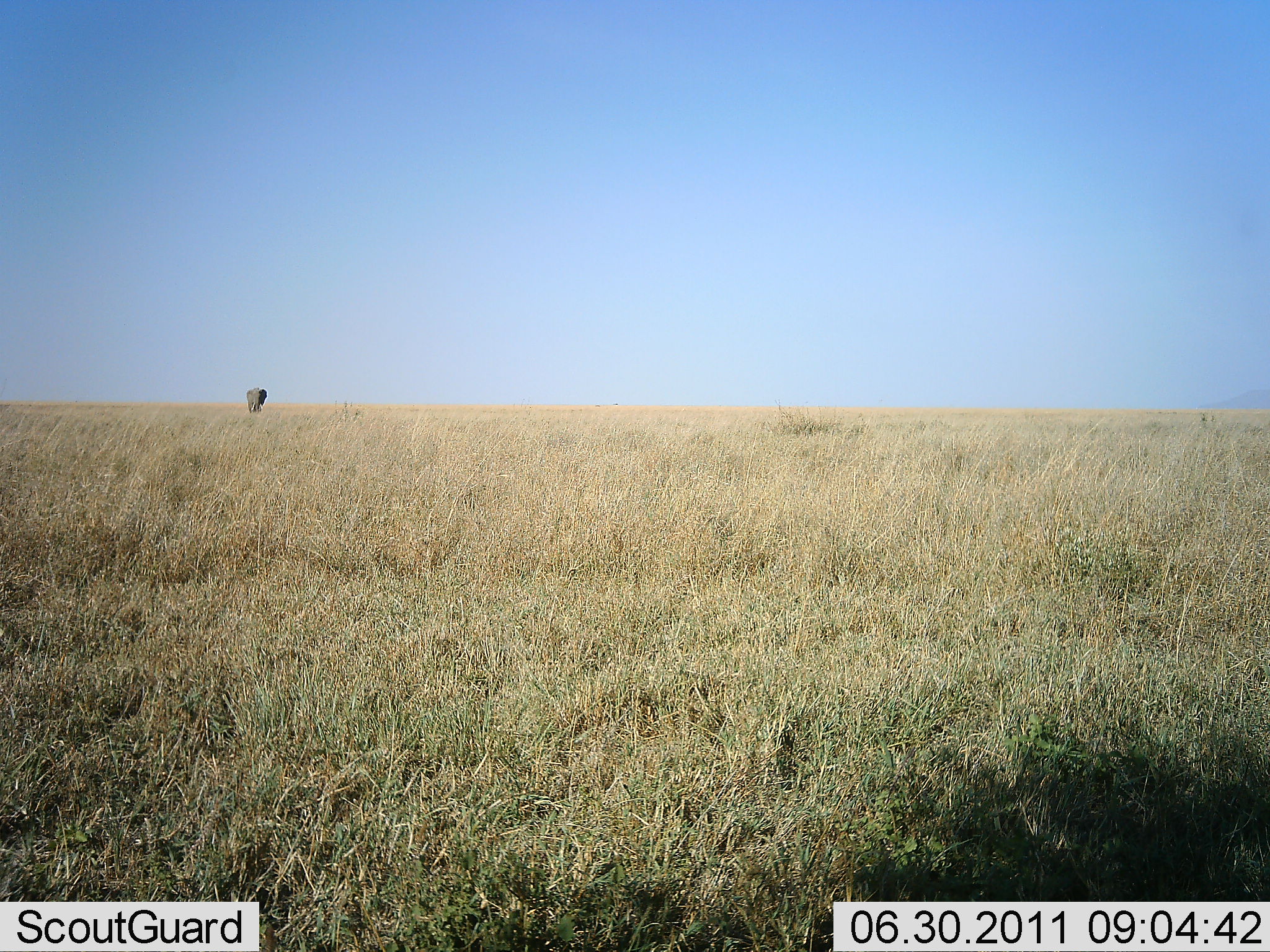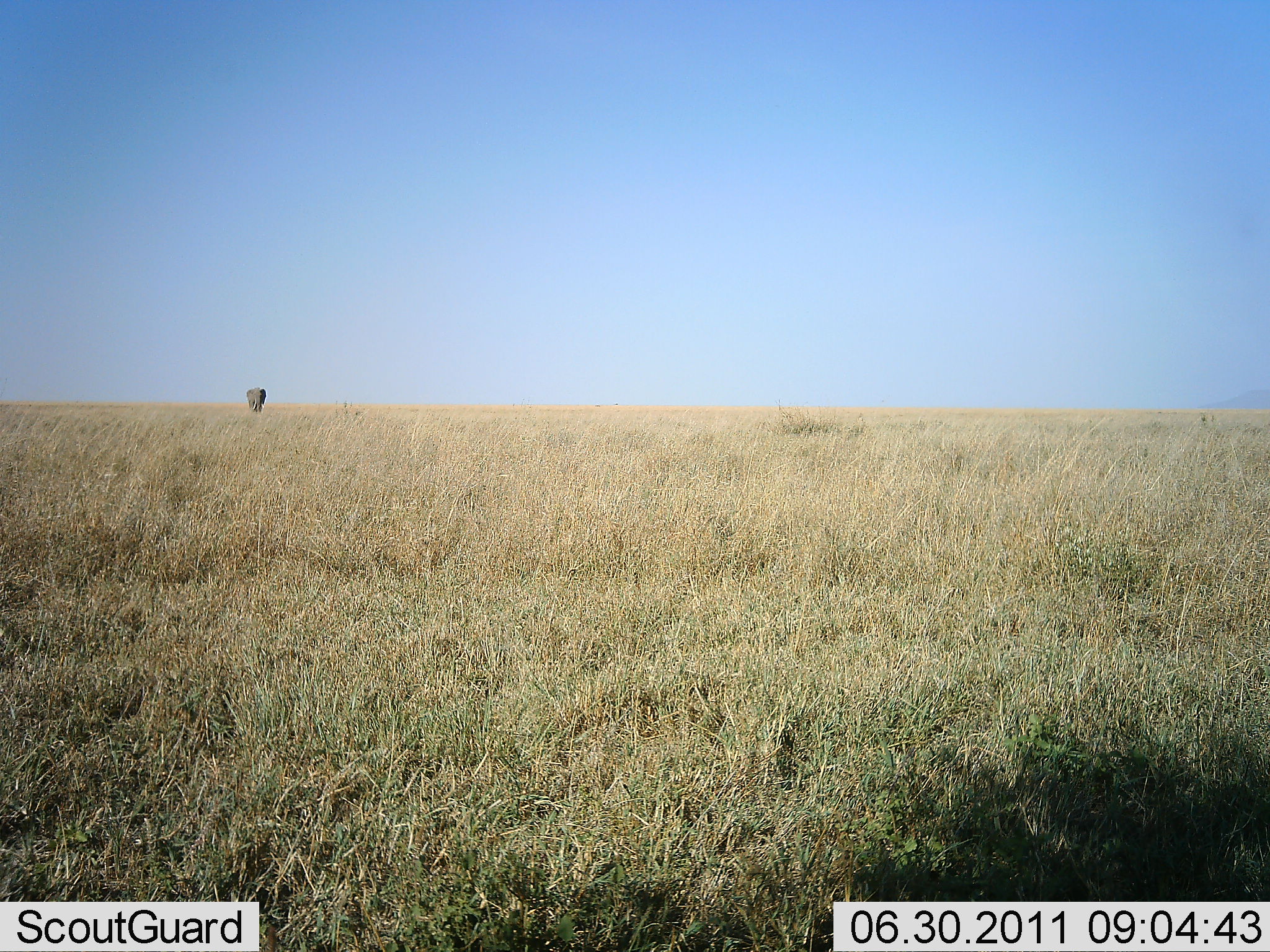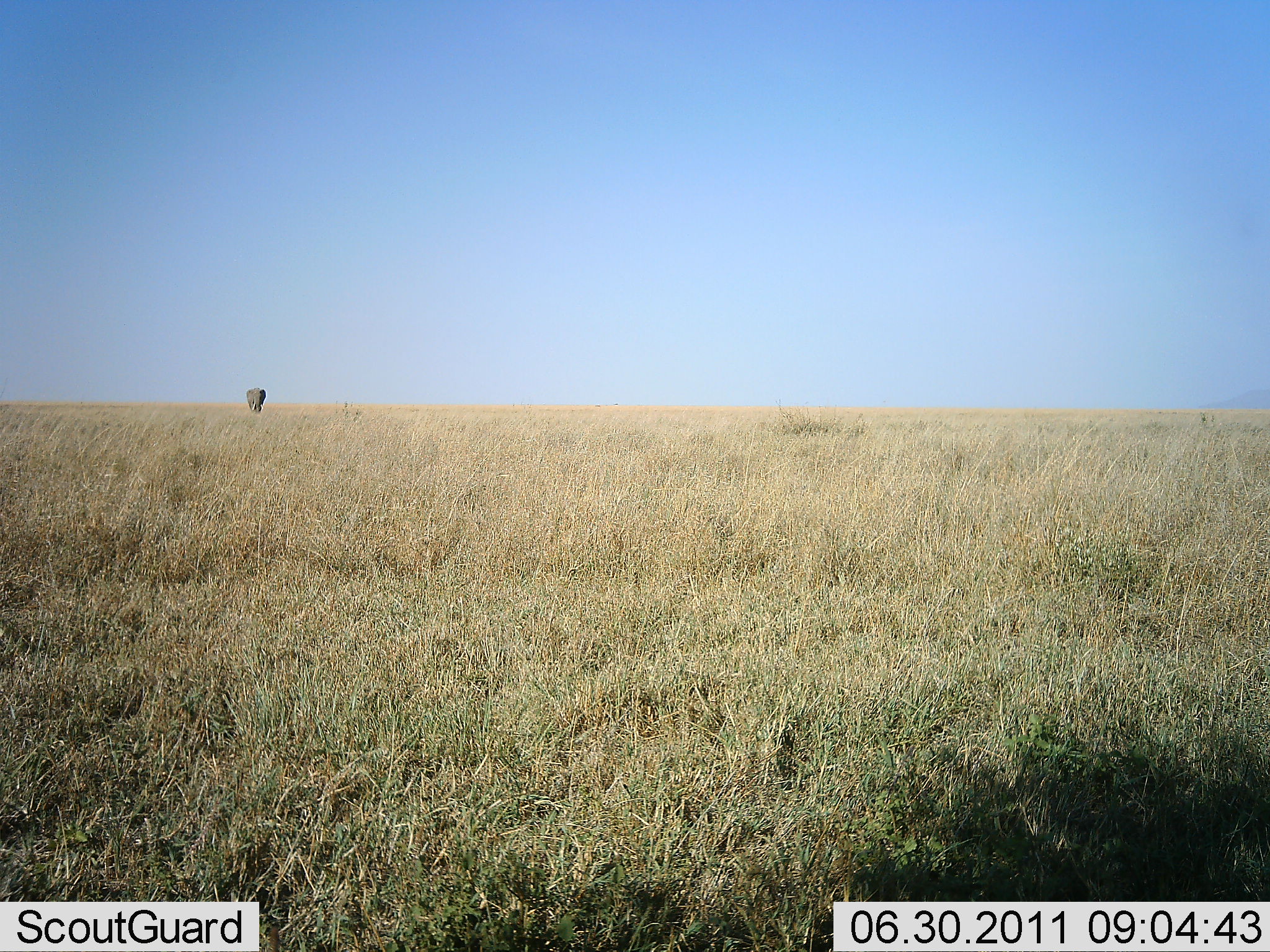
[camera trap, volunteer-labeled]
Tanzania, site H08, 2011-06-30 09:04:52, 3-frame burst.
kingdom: Animalia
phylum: Chordata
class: Mammalia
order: Proboscidea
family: Elephantidae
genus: Loxodonta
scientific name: Loxodonta africana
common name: african bush elephant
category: elephant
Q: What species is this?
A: Elephant (african bush elephant) (Loxodonta africana).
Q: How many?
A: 1.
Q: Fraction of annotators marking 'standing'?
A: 64%.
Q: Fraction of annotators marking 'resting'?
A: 0%.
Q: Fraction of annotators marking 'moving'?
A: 36%.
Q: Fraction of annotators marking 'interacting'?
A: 0%.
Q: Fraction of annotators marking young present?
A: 0%.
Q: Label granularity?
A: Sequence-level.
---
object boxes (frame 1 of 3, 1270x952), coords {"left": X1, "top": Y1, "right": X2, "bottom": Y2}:
animal: {"left": 246, "top": 387, "right": 268, "bottom": 414}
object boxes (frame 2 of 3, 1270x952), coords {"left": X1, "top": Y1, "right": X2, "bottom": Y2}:
animal: {"left": 246, "top": 387, "right": 267, "bottom": 414}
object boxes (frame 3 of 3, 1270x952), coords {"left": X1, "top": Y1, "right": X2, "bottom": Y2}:
animal: {"left": 246, "top": 387, "right": 267, "bottom": 414}